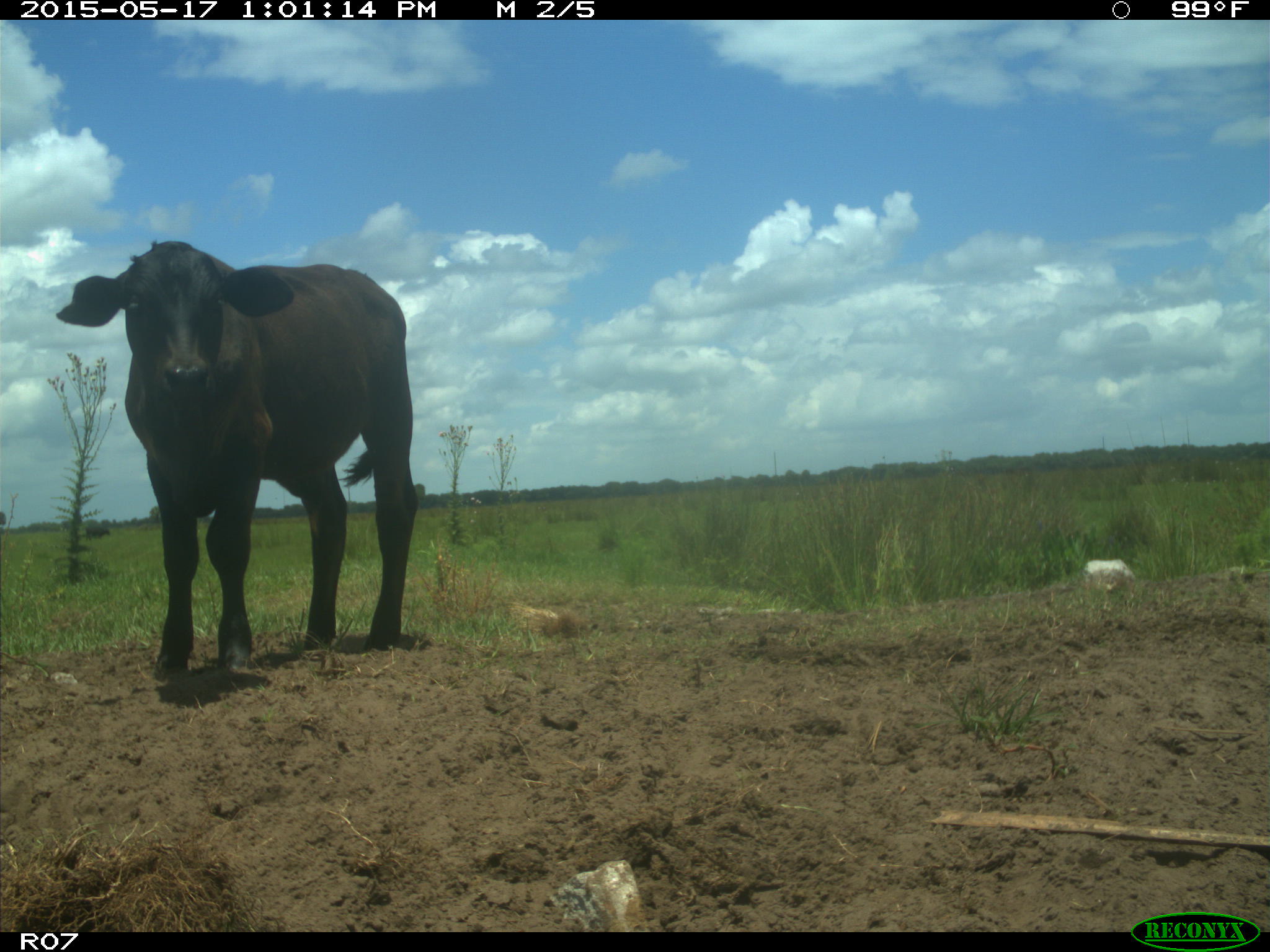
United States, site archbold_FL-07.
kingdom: Animalia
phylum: Chordata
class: Mammalia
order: Artiodactyla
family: Bovidae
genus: Bos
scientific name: Bos taurus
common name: domestic cow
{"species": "Bos taurus (domestic cow)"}